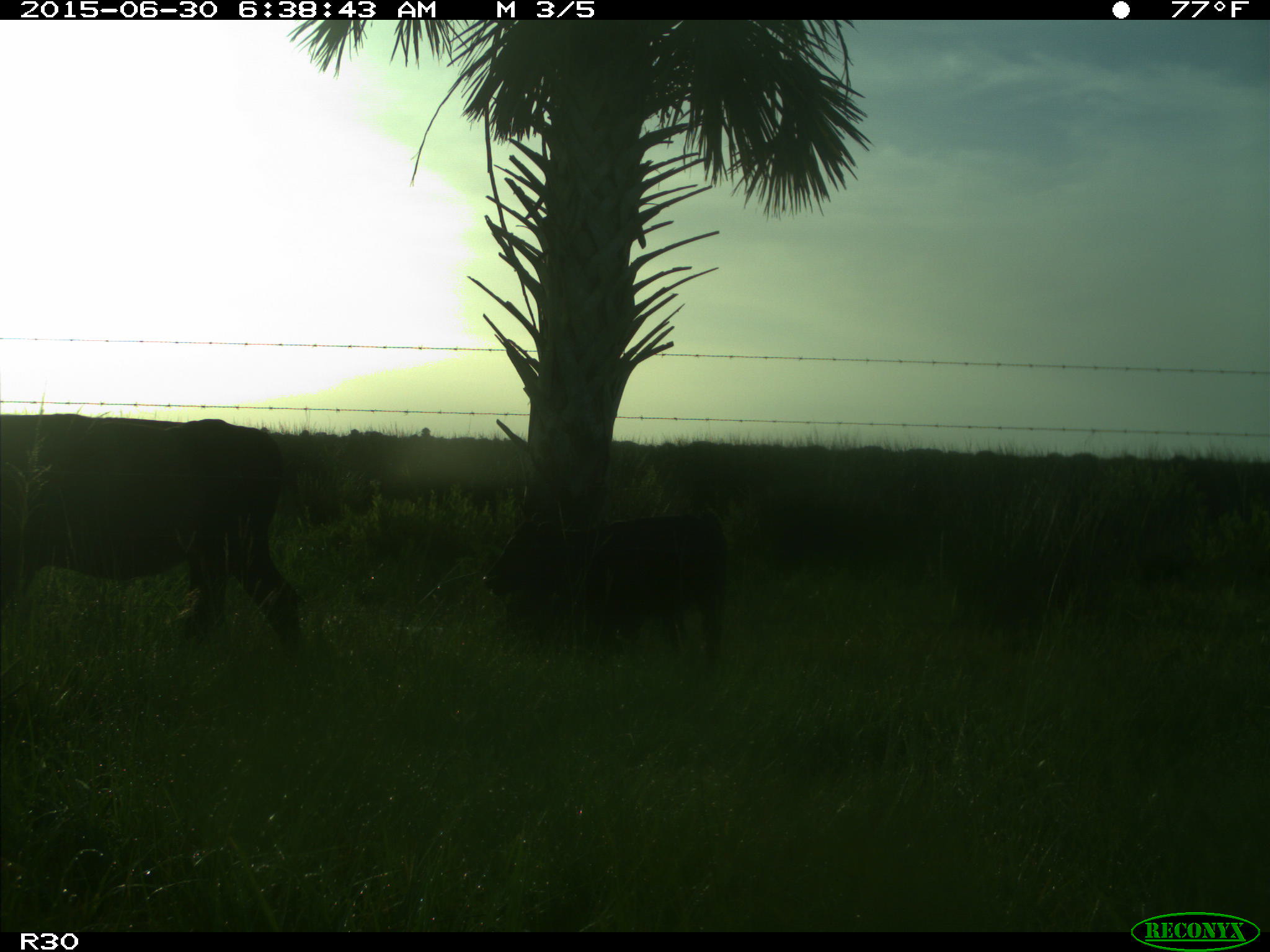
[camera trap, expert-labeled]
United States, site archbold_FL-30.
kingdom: Animalia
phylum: Chordata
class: Mammalia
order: Artiodactyla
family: Bovidae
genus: Bos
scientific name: Bos taurus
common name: domestic cow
Bos taurus (domestic cow).